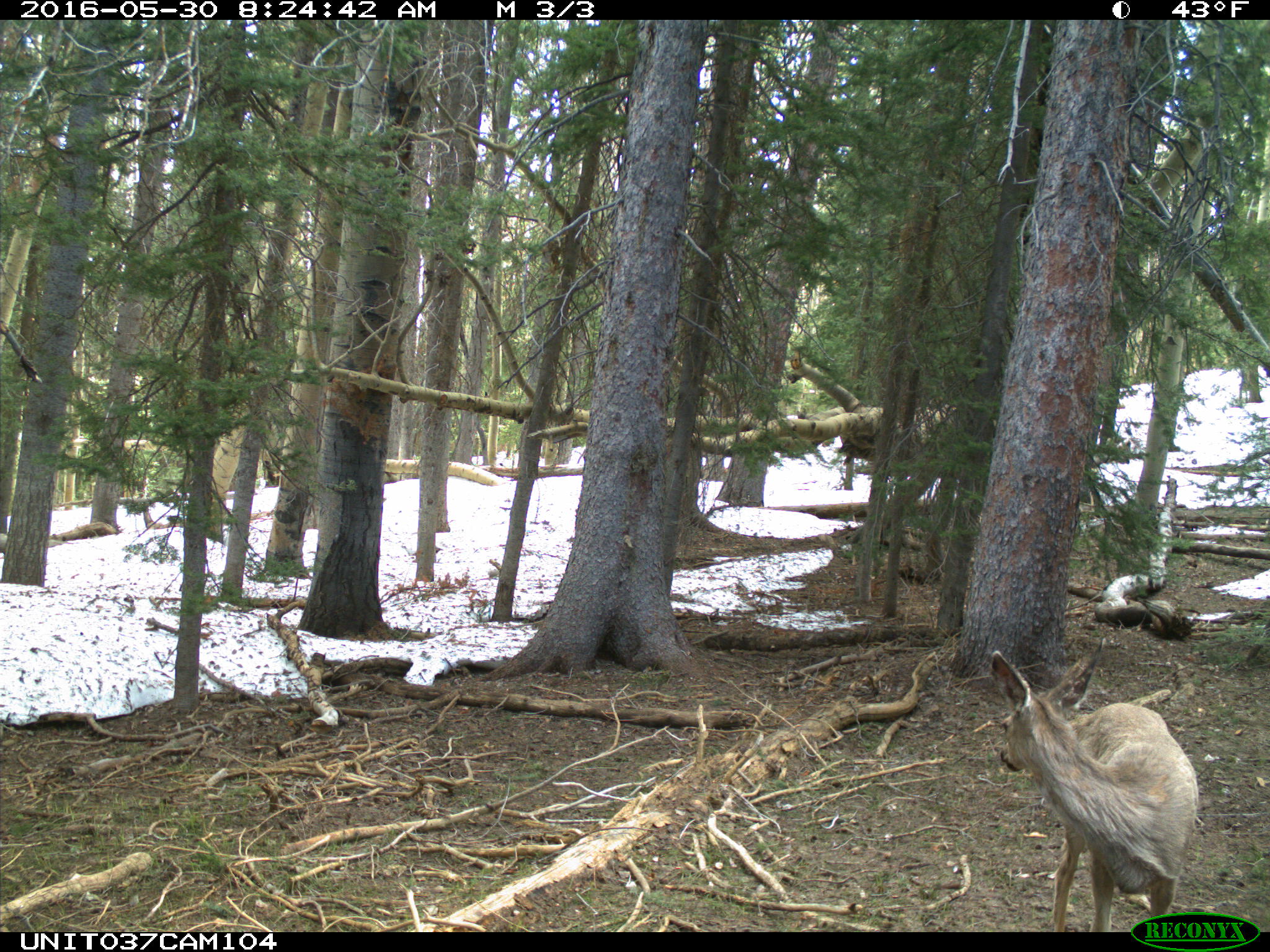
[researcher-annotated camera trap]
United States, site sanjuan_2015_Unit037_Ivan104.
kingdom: Animalia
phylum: Chordata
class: Mammalia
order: Artiodactyla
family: Cervidae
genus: Odocoileus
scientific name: Odocoileus hemionus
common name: mule deer